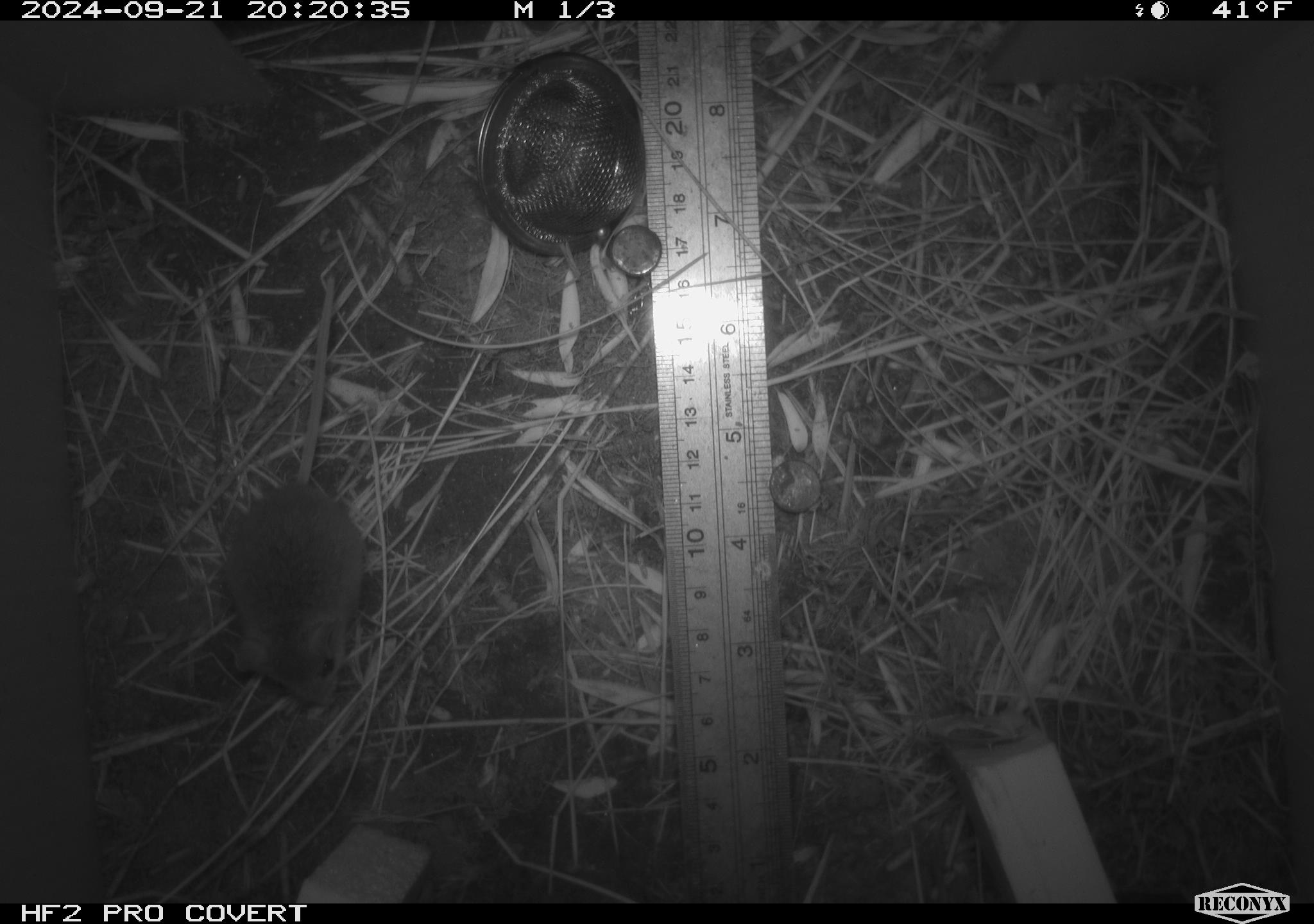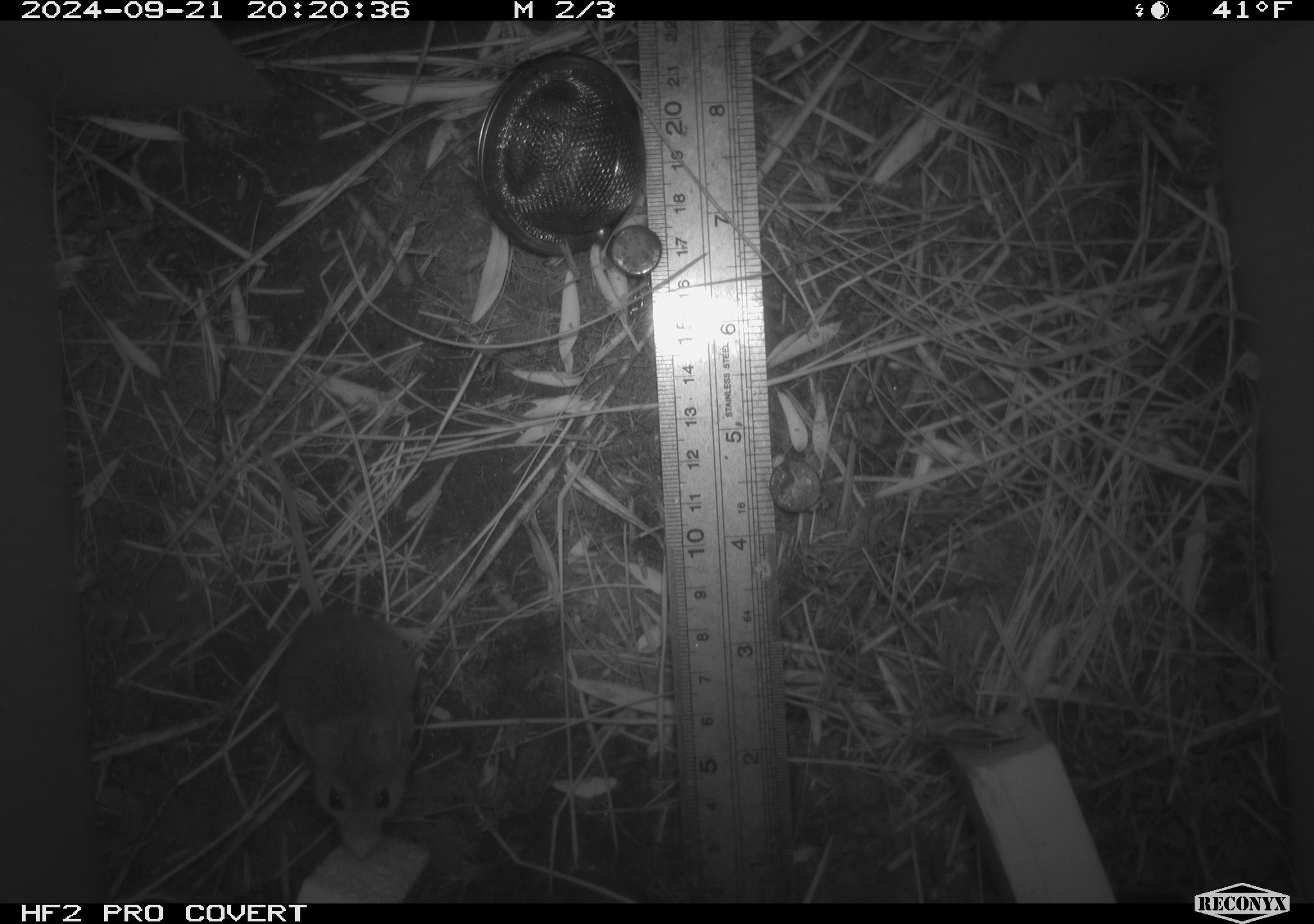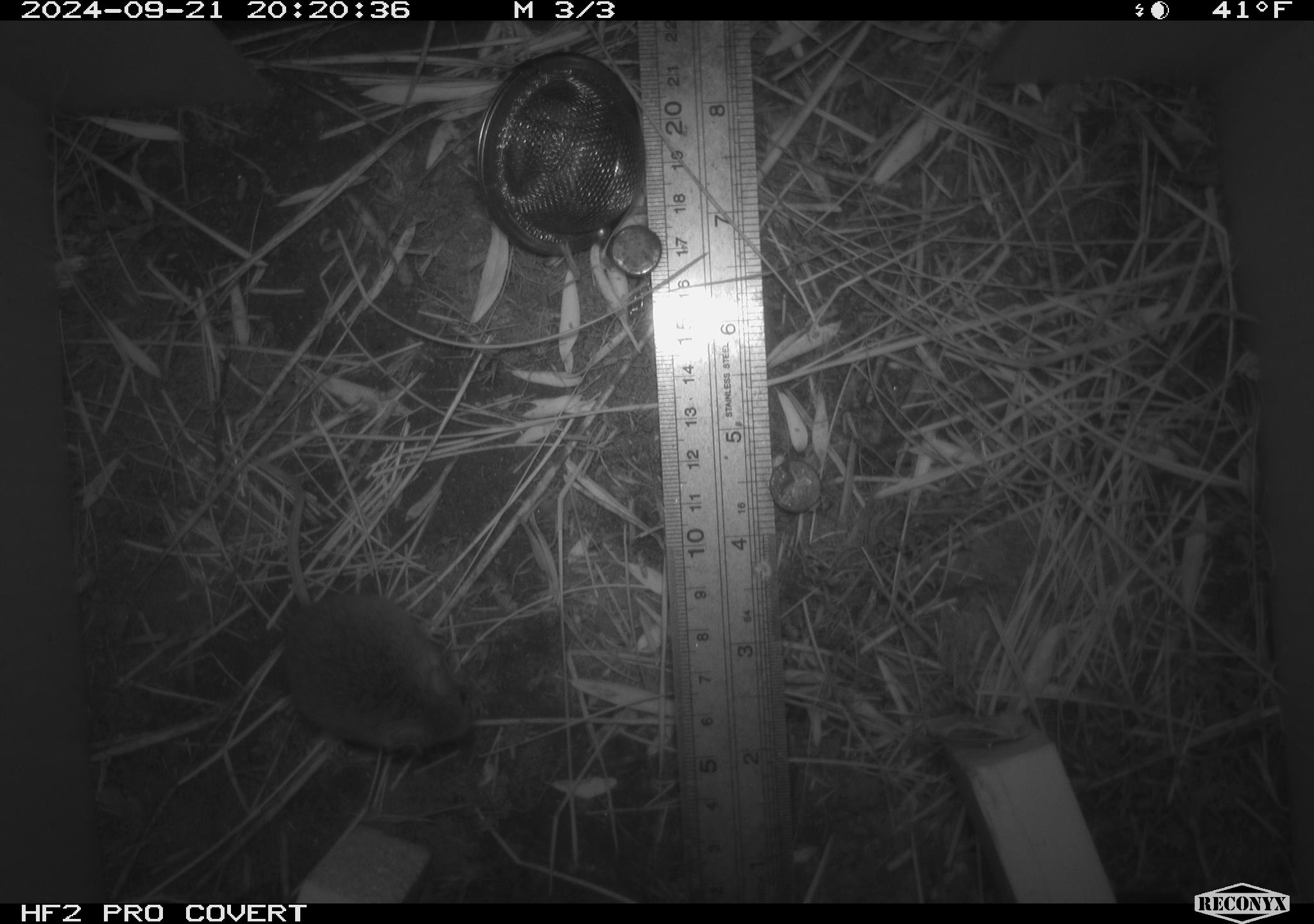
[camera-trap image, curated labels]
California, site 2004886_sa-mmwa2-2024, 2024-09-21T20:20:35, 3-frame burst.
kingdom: Animalia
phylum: Chordata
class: Mammalia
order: Rodentia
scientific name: Rodentia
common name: mouse species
Mouse species (Rodentia).